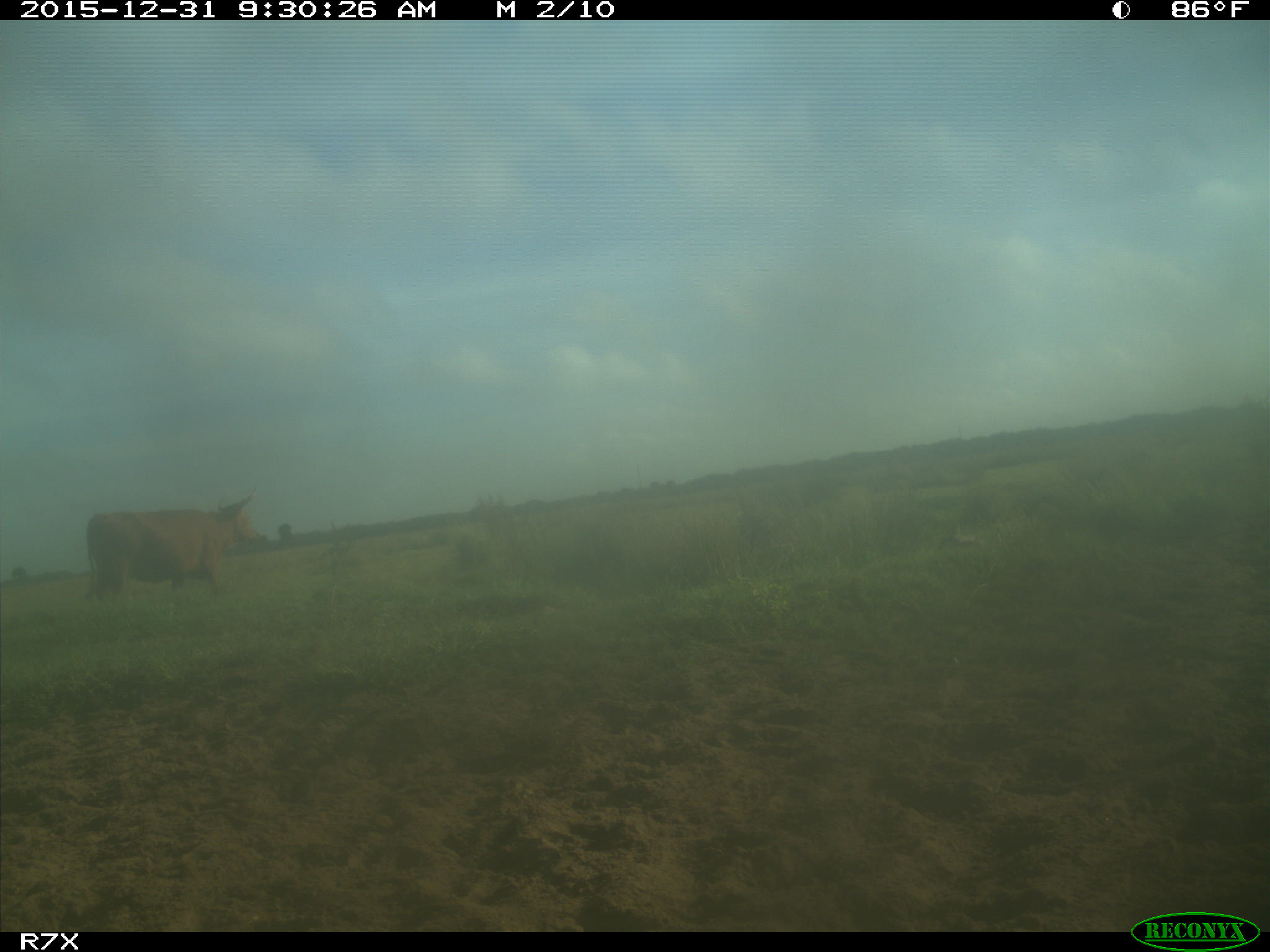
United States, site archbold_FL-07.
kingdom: Animalia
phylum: Chordata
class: Mammalia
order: Artiodactyla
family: Bovidae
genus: Bos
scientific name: Bos taurus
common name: domestic cow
Bos taurus (domestic cow).